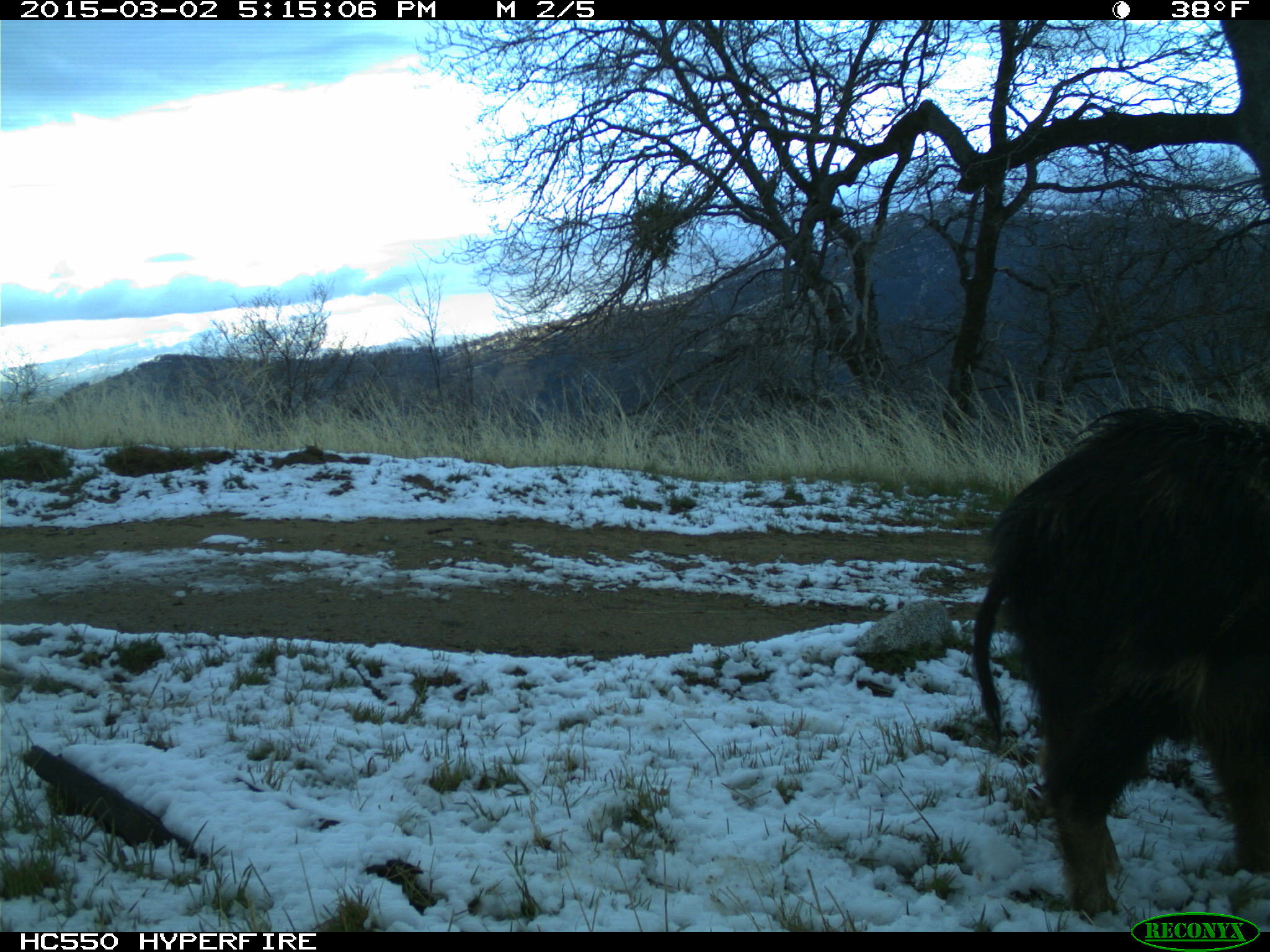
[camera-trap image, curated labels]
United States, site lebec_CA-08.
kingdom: Animalia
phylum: Chordata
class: Mammalia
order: Artiodactyla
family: Suidae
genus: Sus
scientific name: Sus scrofa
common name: wild boar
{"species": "Sus scrofa (wild boar)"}